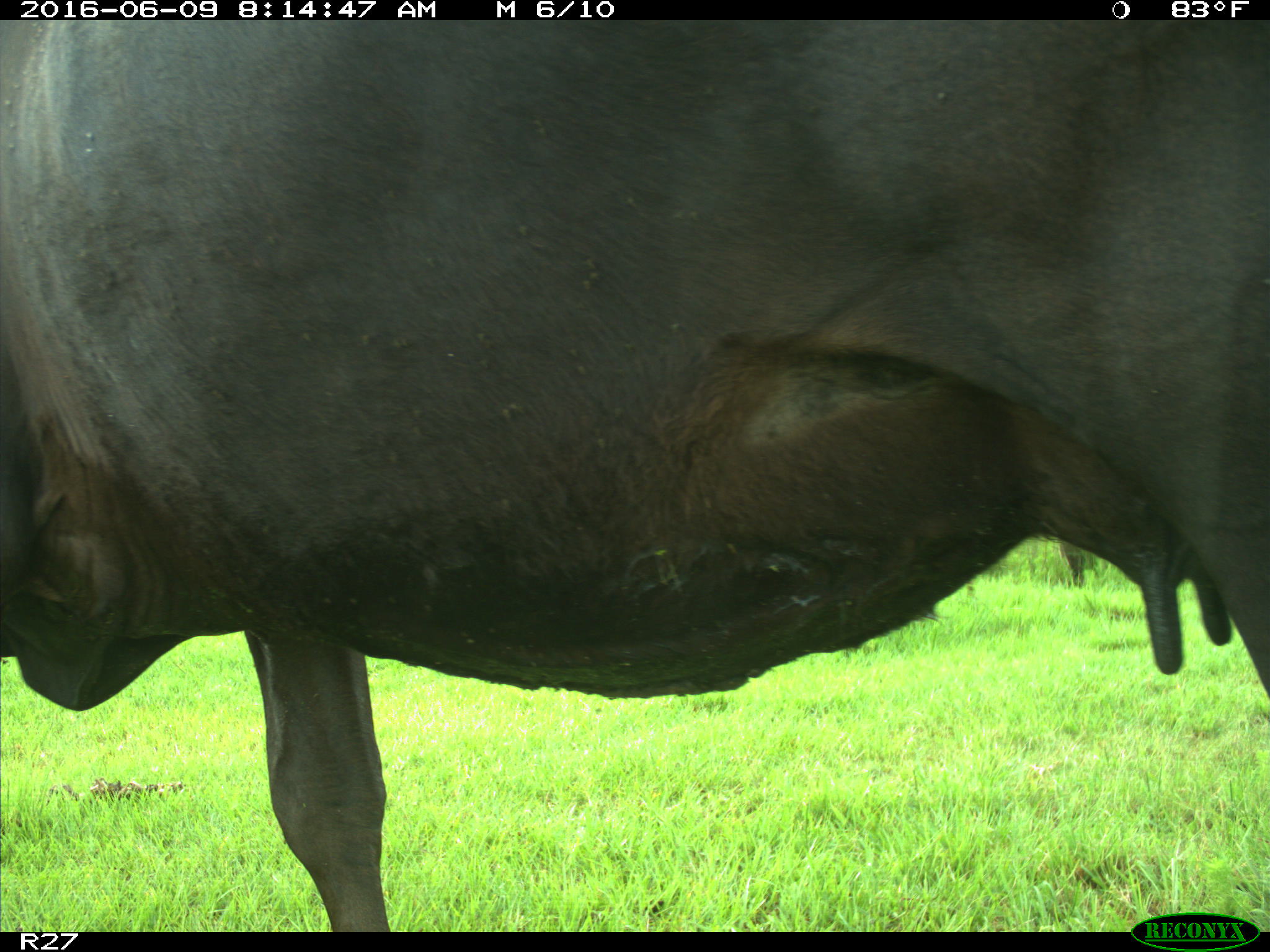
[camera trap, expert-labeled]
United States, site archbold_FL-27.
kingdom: Animalia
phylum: Chordata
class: Mammalia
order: Artiodactyla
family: Bovidae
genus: Bos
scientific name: Bos taurus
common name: domestic cow